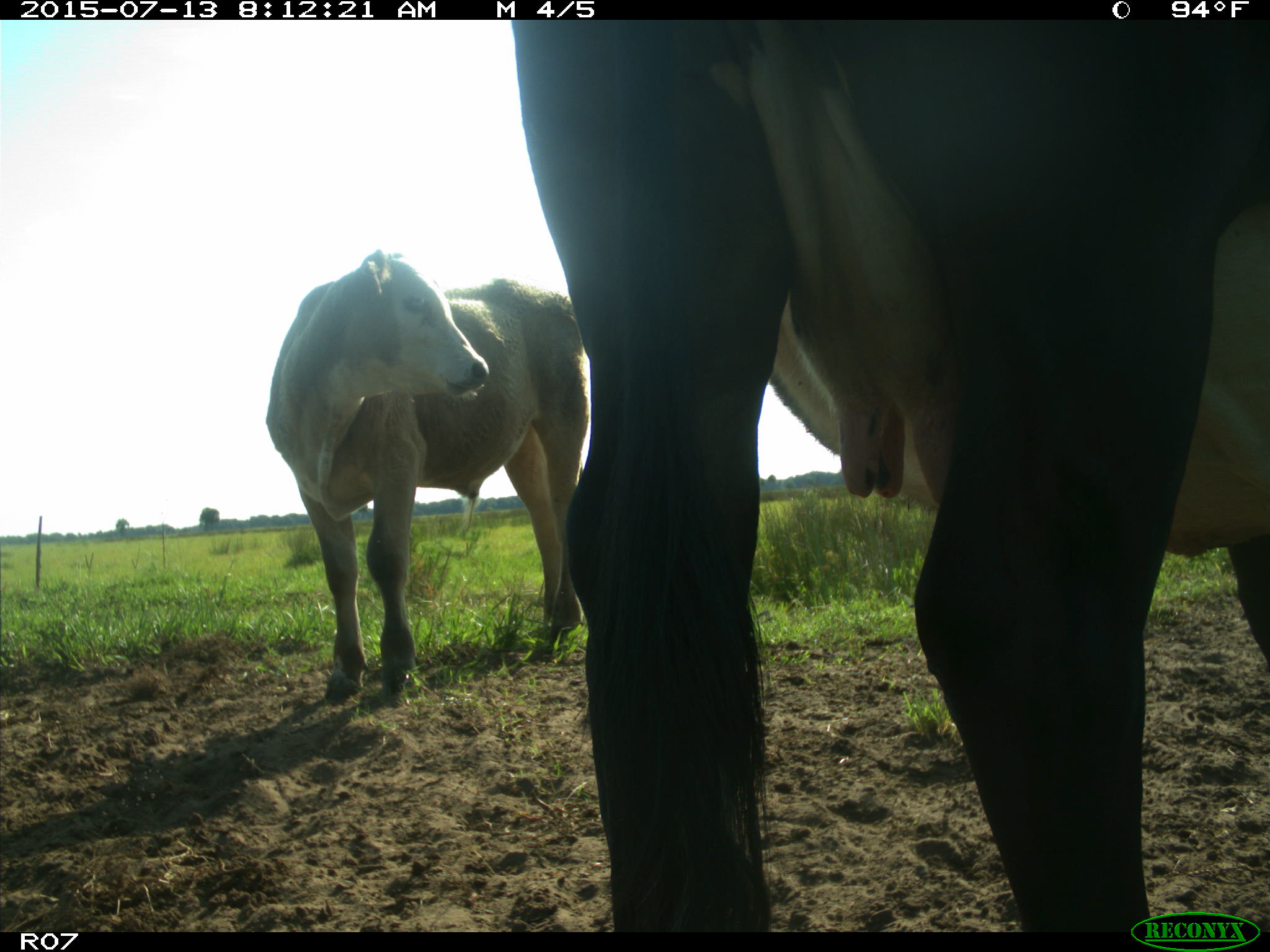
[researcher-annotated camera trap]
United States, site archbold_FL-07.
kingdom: Animalia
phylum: Chordata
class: Mammalia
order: Artiodactyla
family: Bovidae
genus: Bos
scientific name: Bos taurus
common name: domestic cow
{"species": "Bos taurus (domestic cow)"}